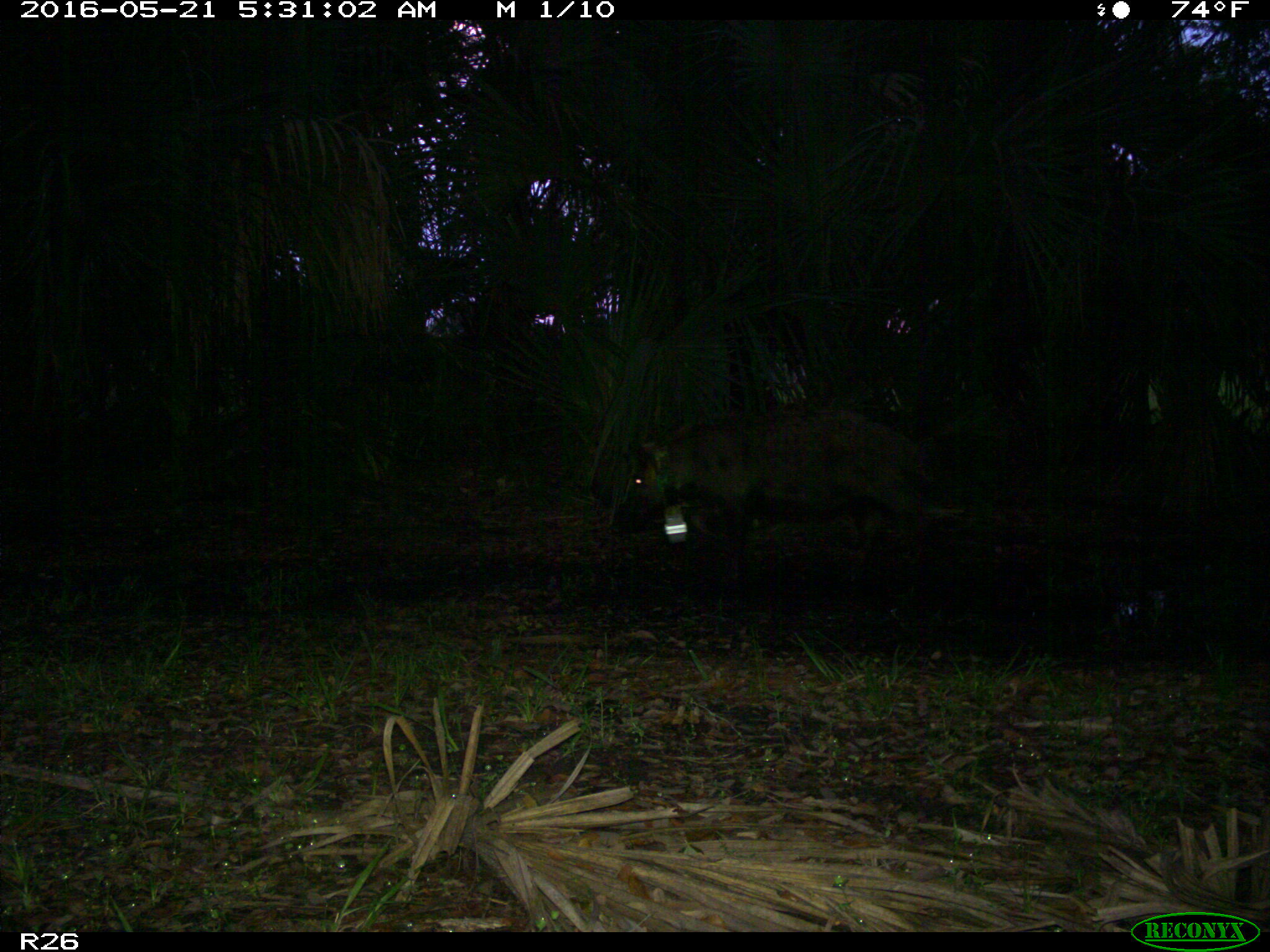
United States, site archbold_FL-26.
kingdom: Animalia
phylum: Chordata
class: Mammalia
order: Artiodactyla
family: Suidae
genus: Sus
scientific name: Sus scrofa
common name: wild boar